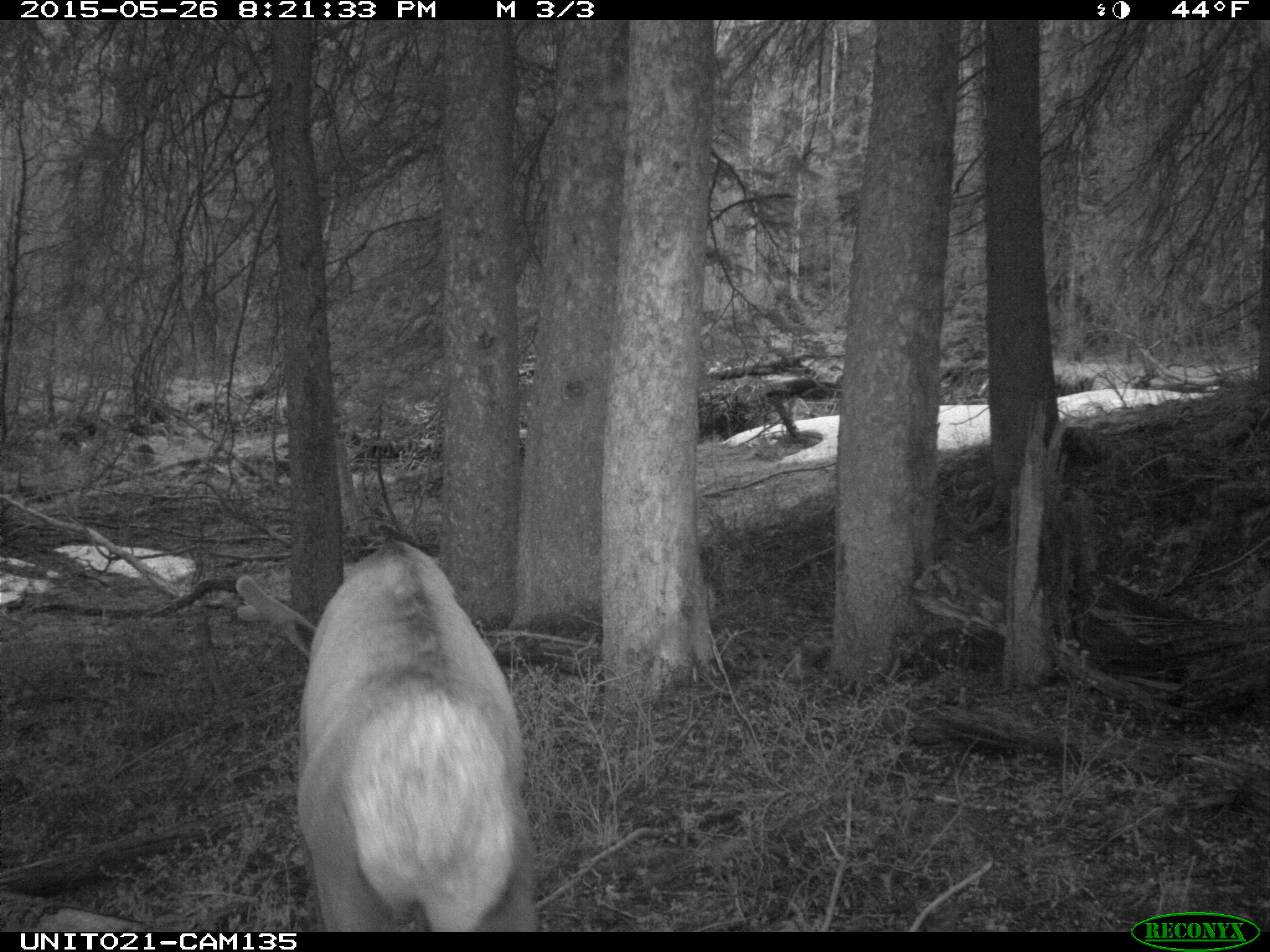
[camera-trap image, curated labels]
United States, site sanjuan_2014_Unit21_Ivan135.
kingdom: Animalia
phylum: Chordata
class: Mammalia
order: Artiodactyla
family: Cervidae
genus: Cervus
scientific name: Cervus elaphus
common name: red deer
Cervus elaphus (red deer).